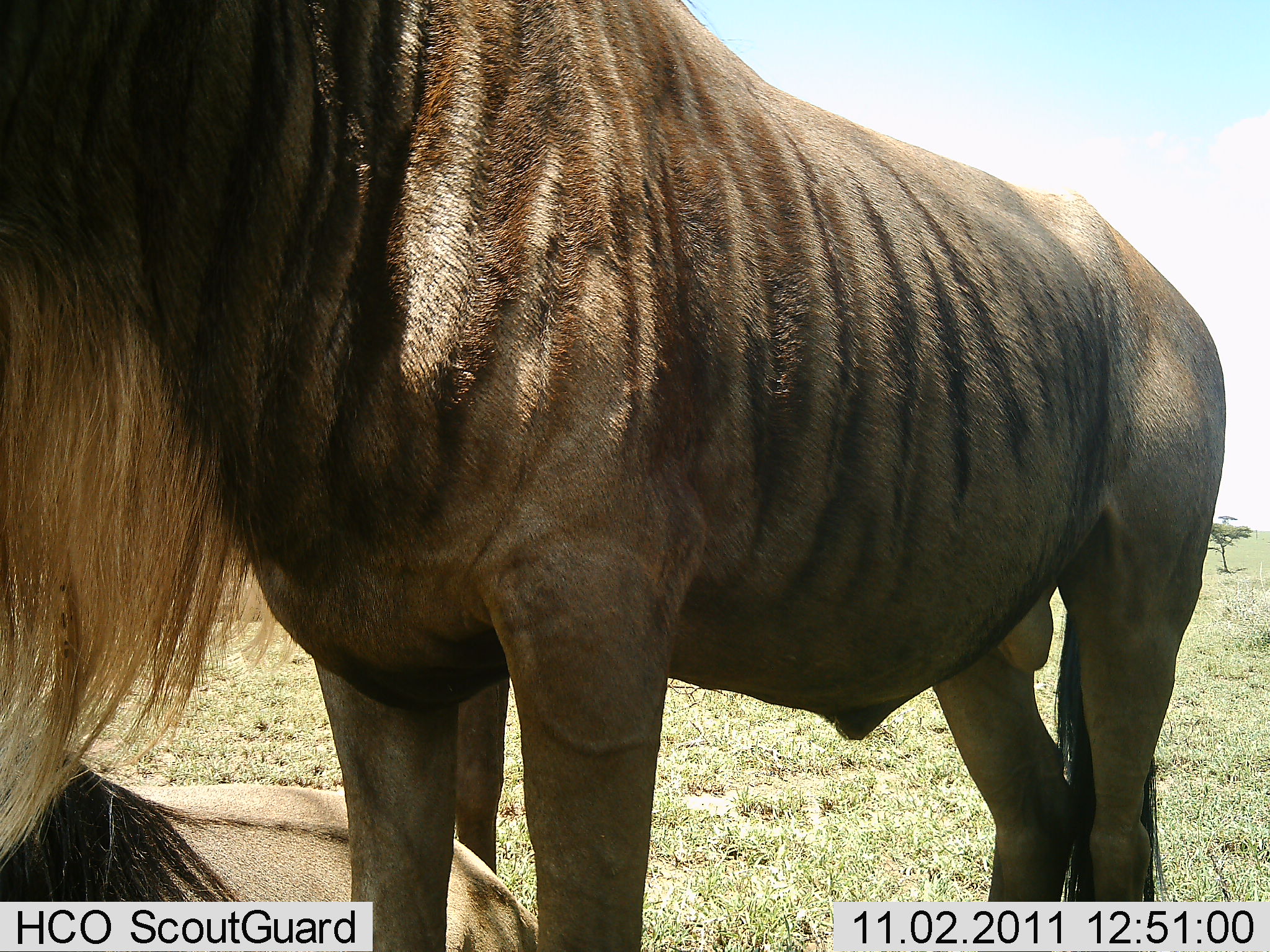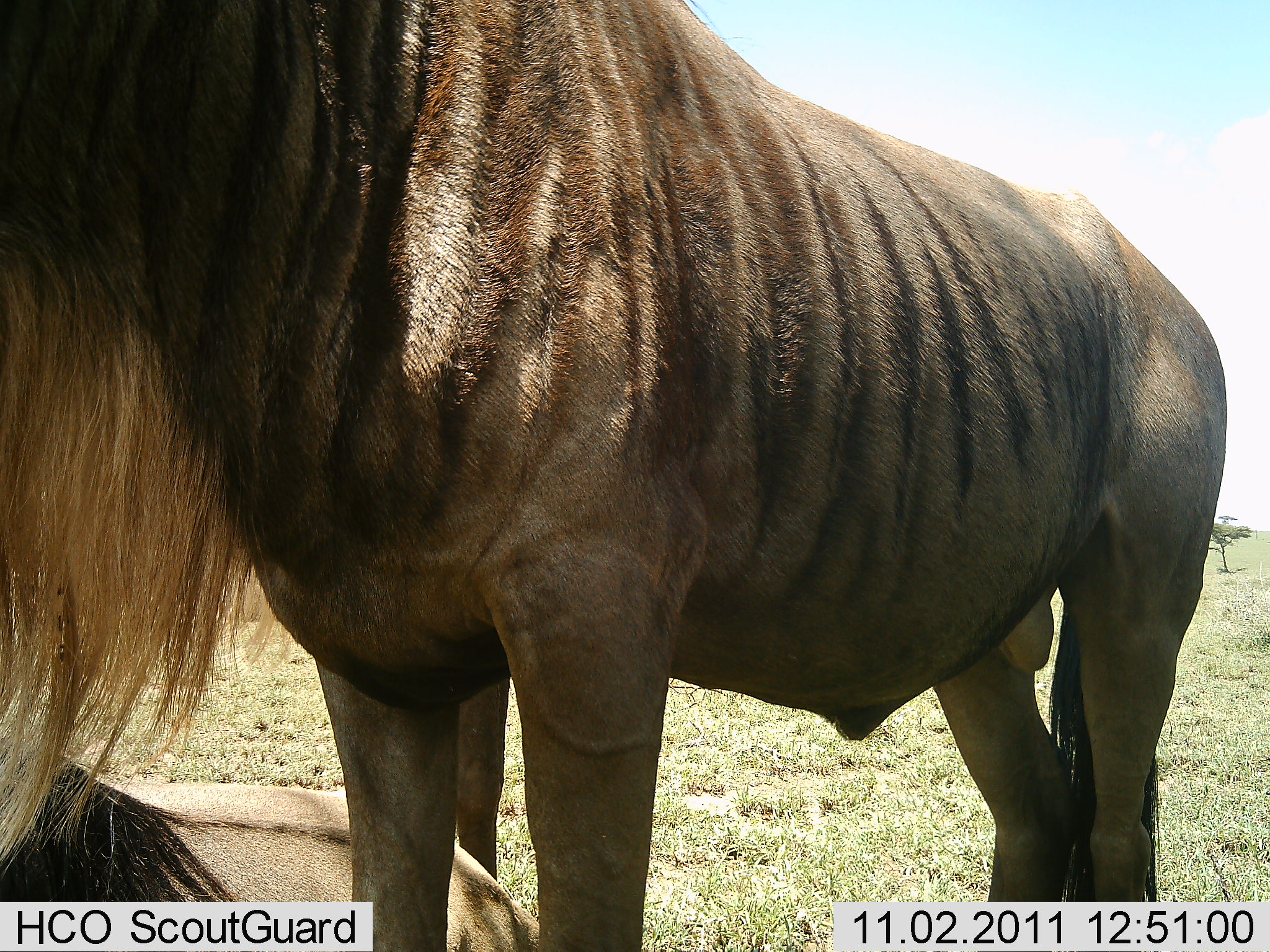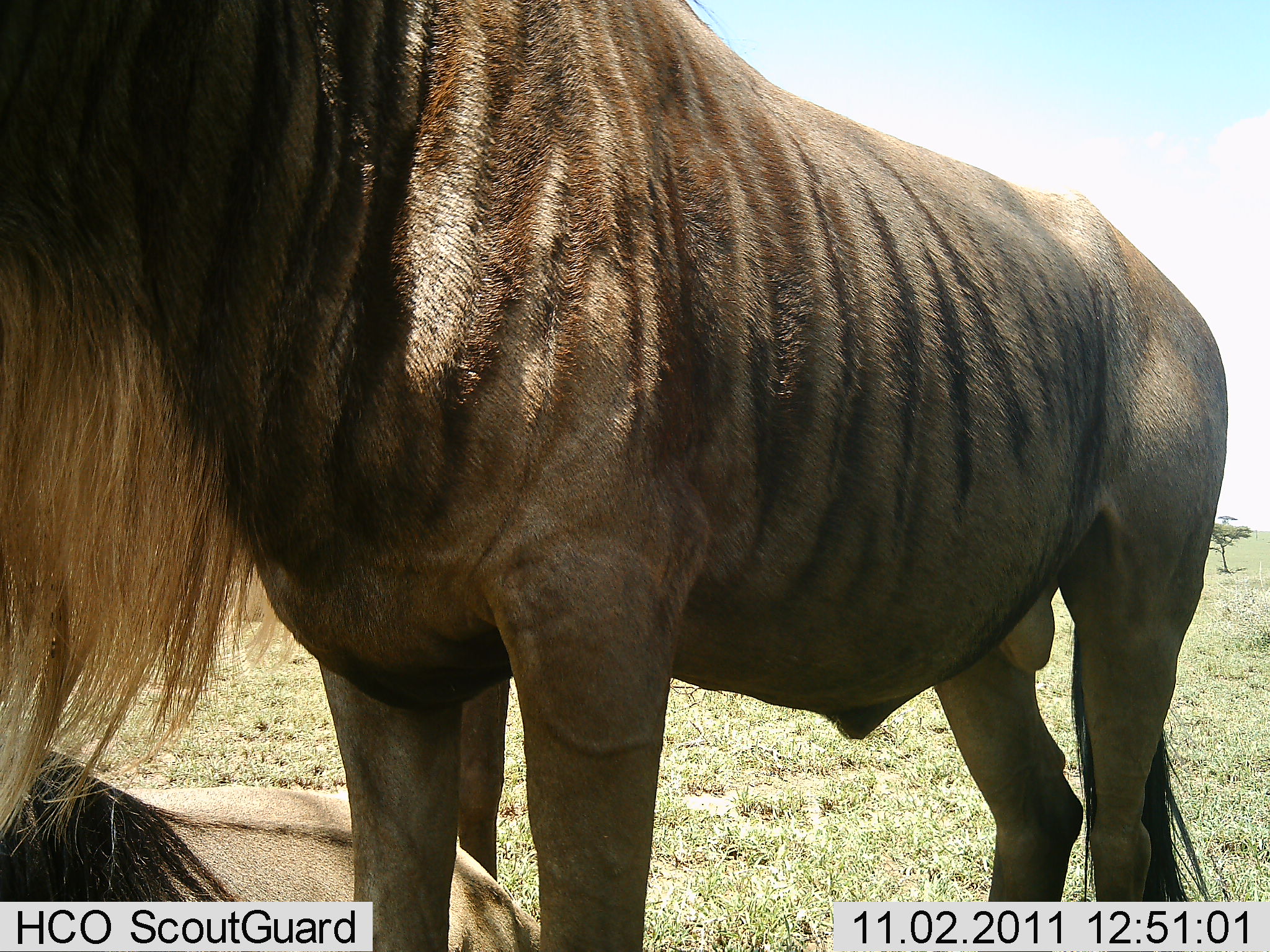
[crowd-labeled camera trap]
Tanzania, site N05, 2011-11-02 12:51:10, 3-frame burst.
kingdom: Animalia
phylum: Chordata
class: Mammalia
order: Artiodactyla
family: Bovidae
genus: Connochaetes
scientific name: Connochaetes taurinus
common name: blue wildebeest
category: wildebeest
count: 2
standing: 91%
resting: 55%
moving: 0%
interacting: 0%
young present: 9%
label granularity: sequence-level